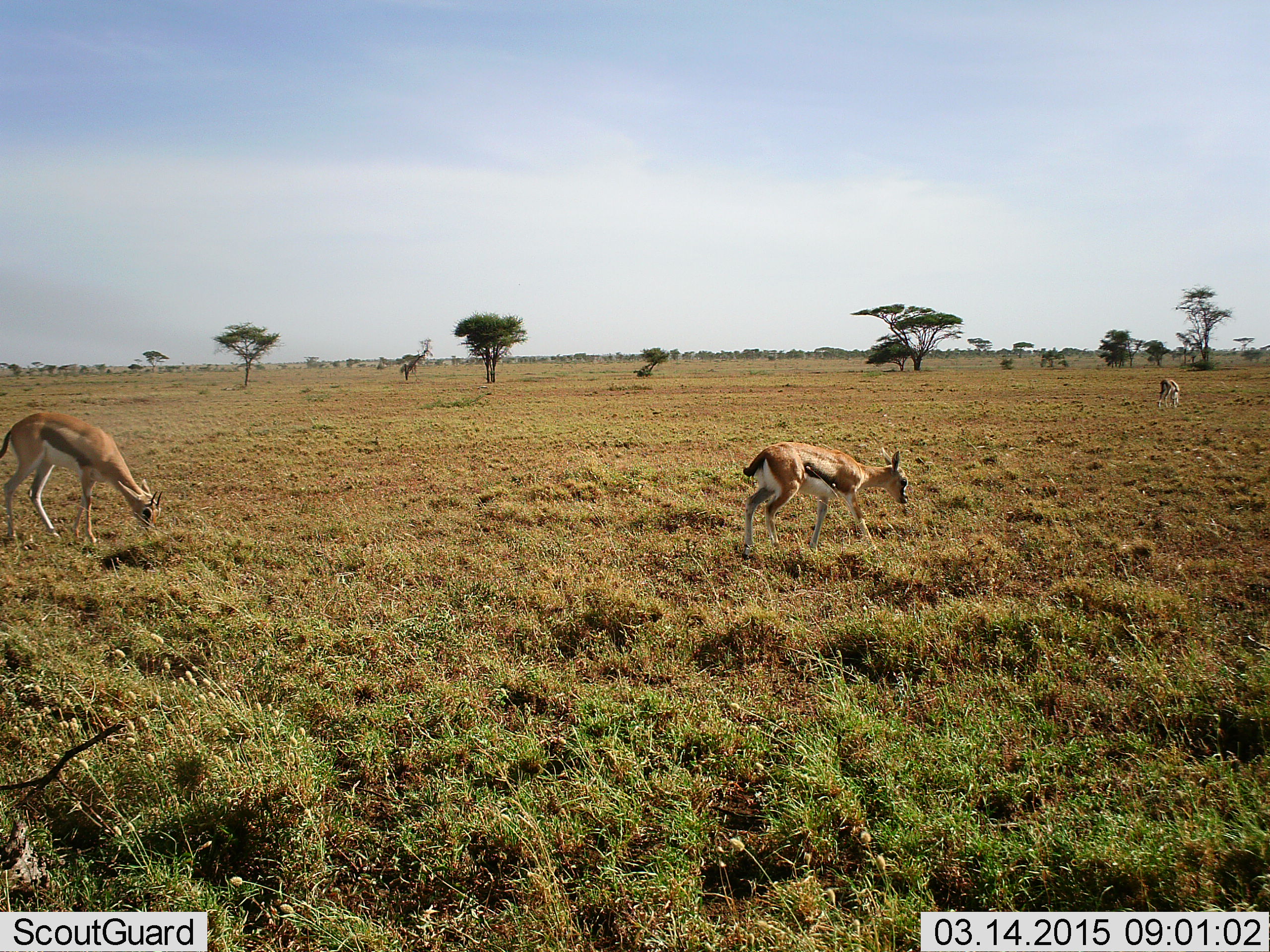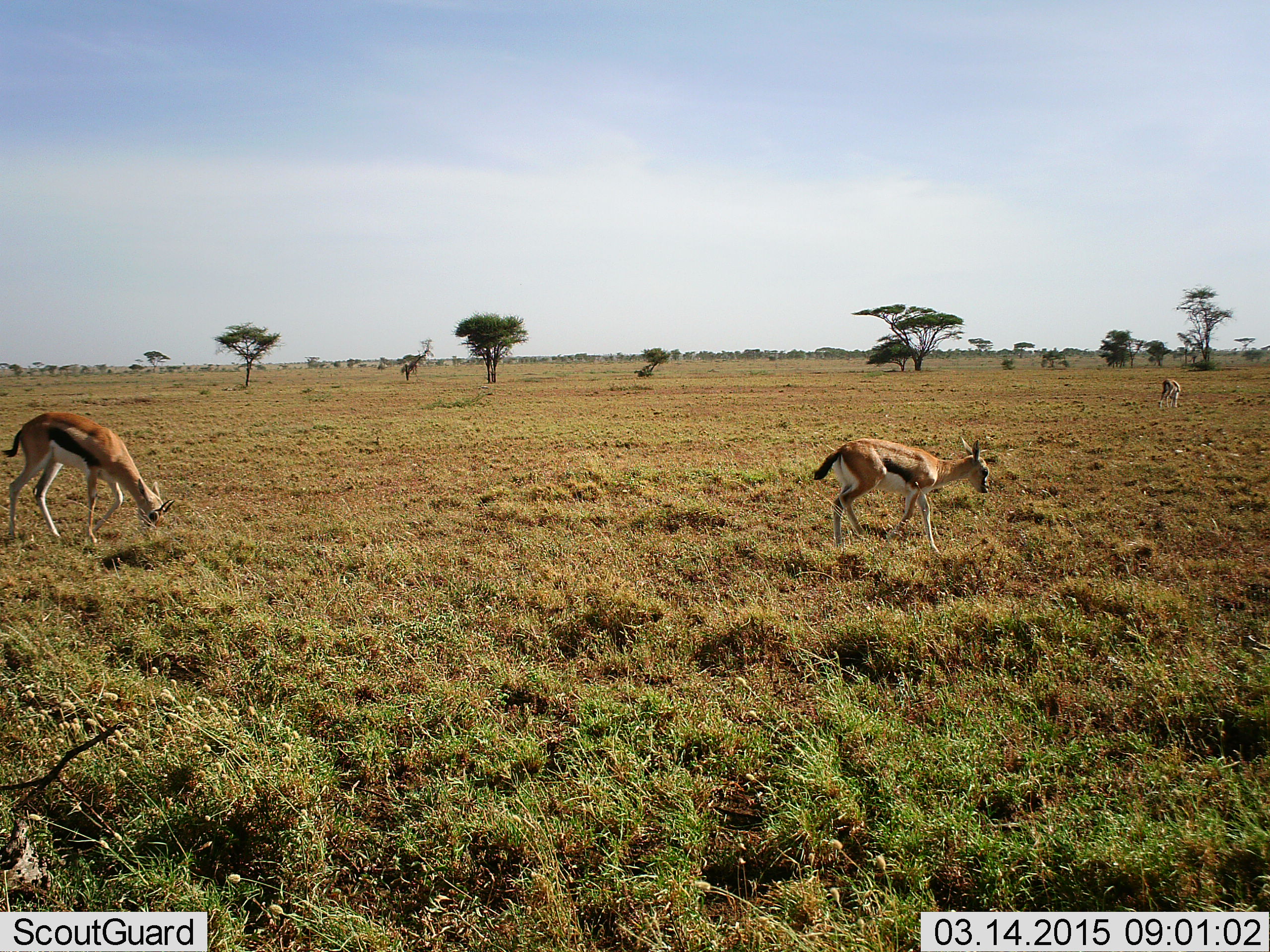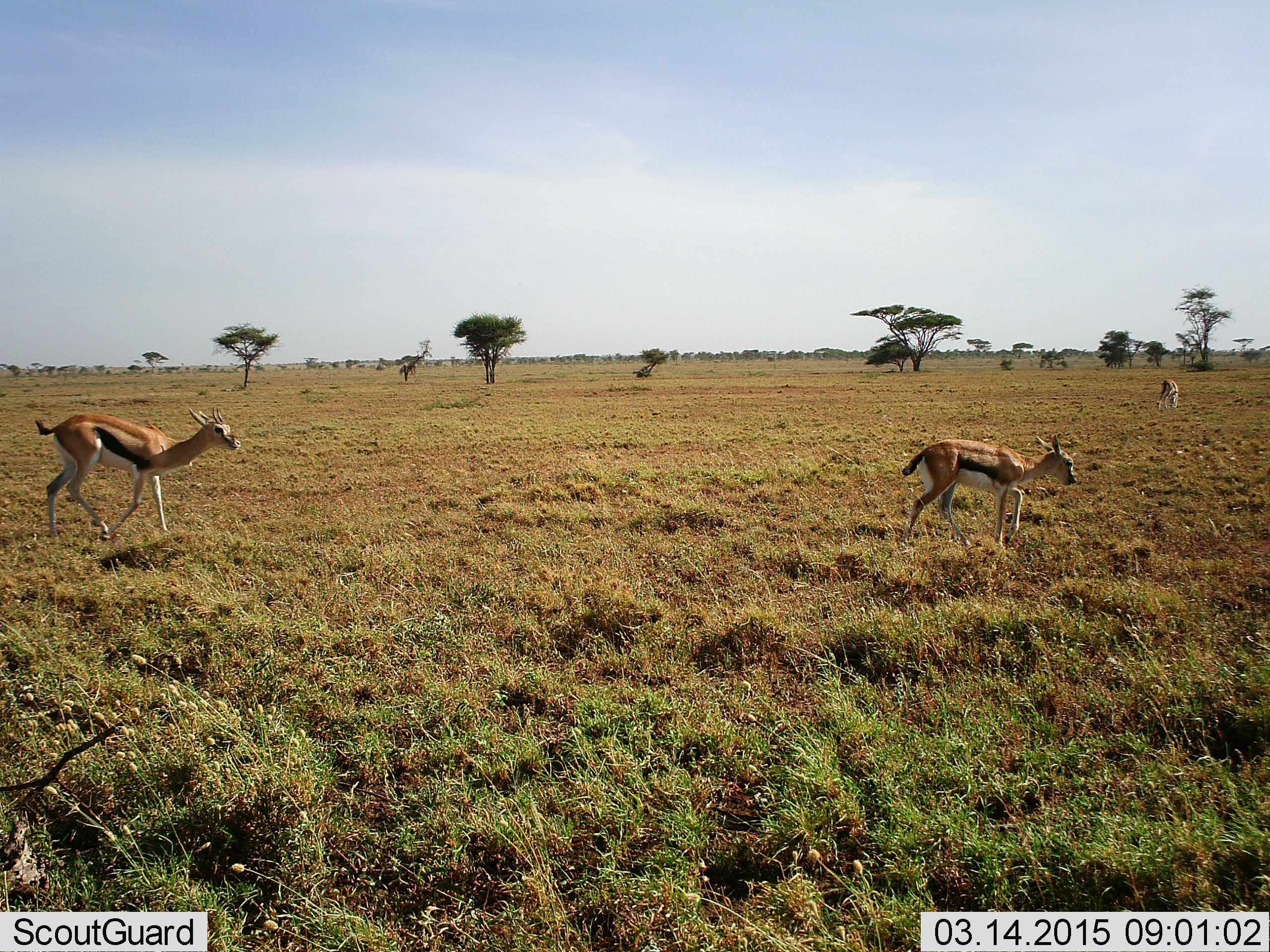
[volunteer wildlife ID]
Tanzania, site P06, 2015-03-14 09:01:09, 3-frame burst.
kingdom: Animalia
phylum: Chordata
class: Mammalia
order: Artiodactyla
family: Bovidae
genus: Eudorcas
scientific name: Eudorcas thomsonii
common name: thomson's gazelle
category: gazellethomsons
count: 3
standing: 30%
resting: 0%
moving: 60%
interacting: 0%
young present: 40%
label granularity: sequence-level